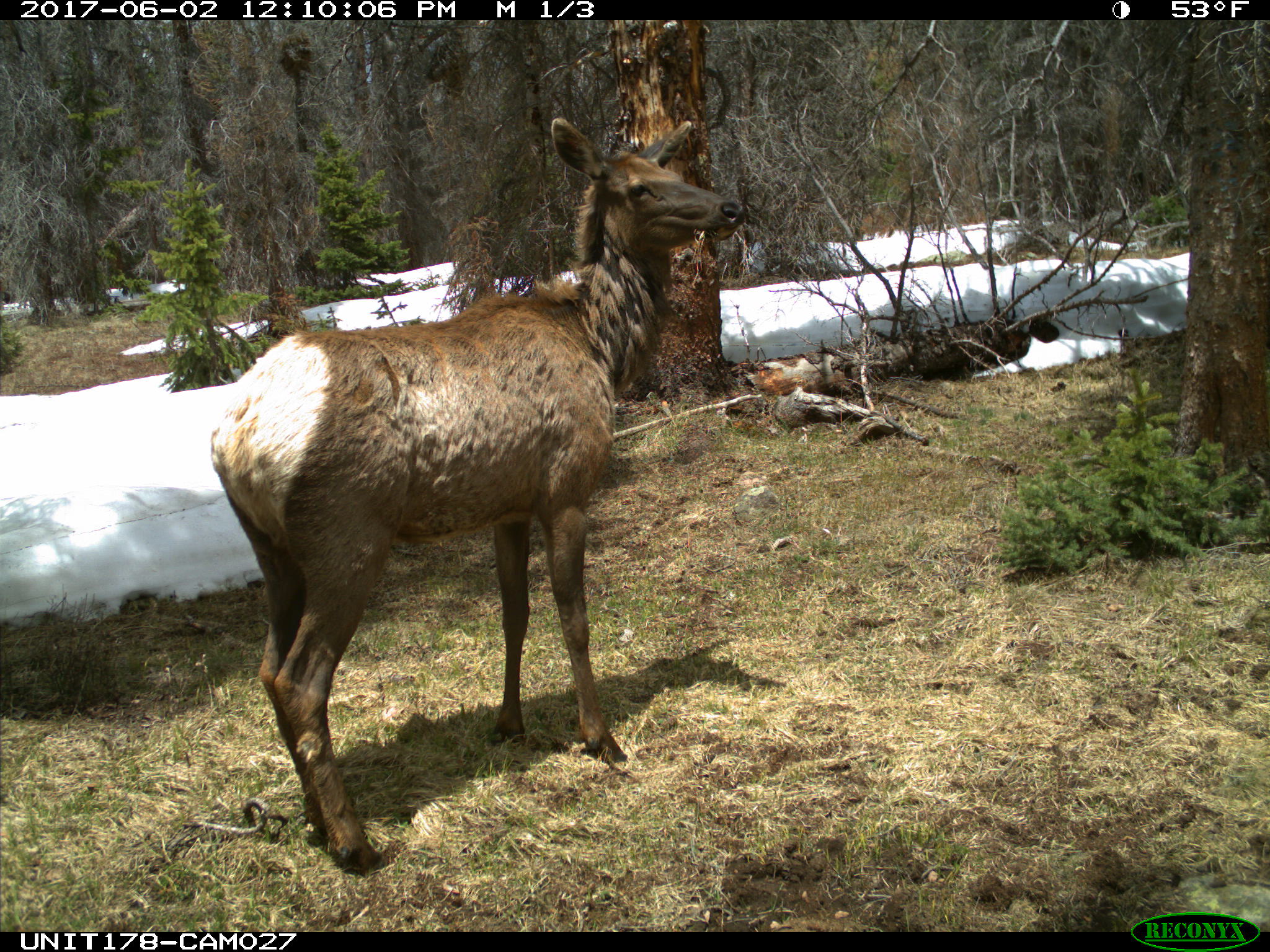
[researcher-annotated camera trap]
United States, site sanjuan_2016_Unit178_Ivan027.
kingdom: Animalia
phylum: Chordata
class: Mammalia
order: Artiodactyla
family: Cervidae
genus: Cervus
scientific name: Cervus elaphus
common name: red deer